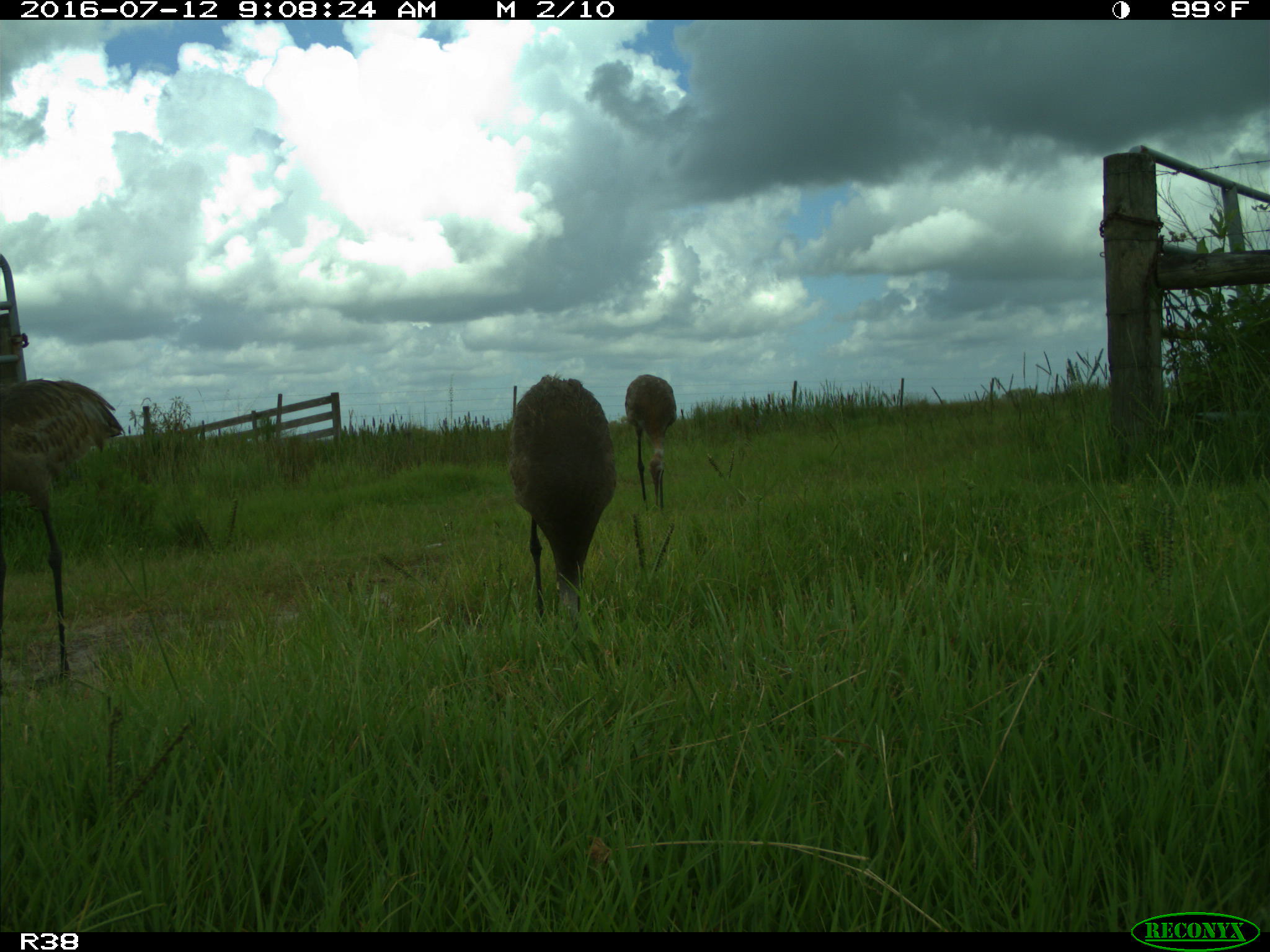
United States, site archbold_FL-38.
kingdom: Animalia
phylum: Chordata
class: Aves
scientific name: Aves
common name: birds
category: unidentified bird